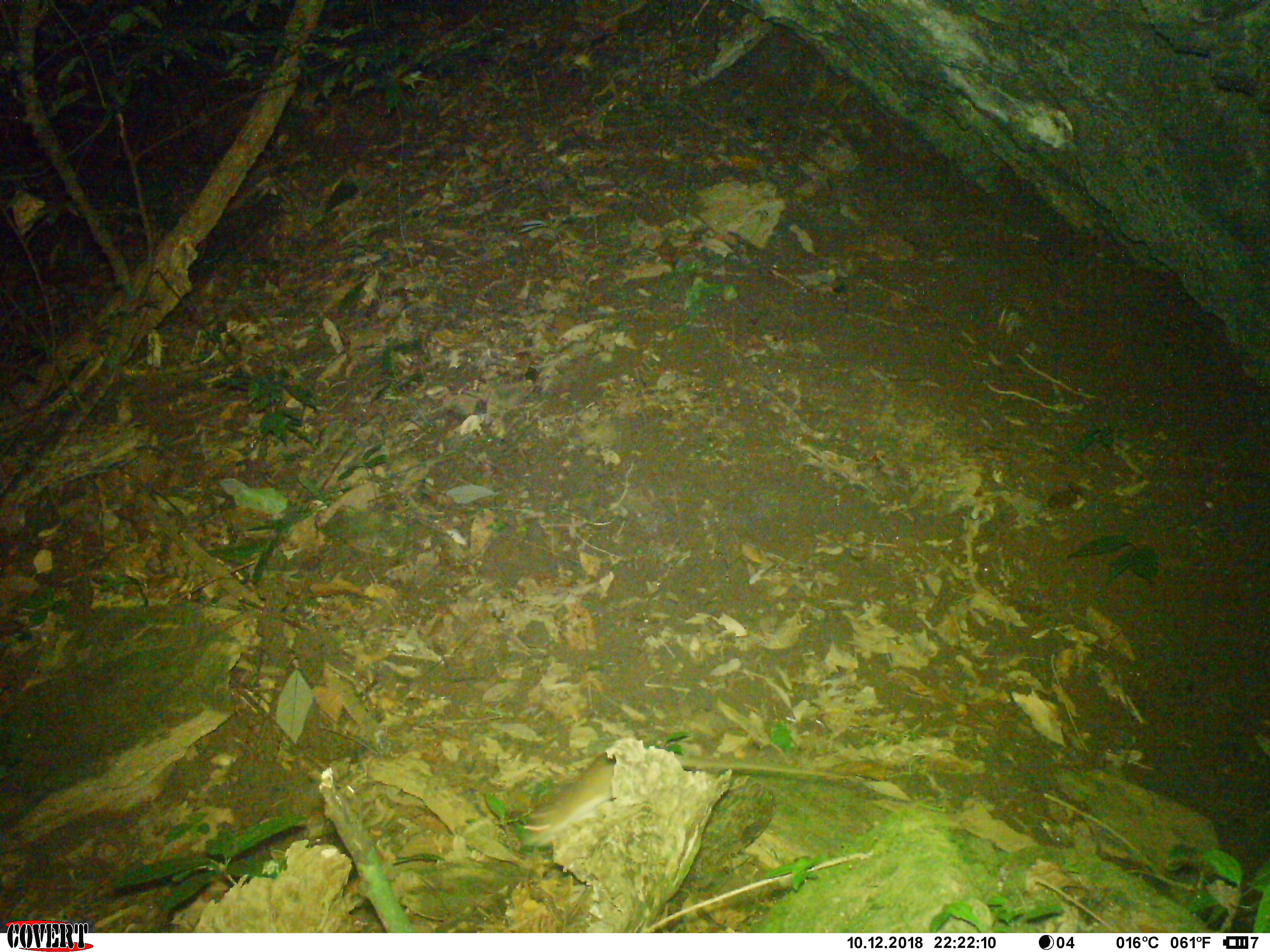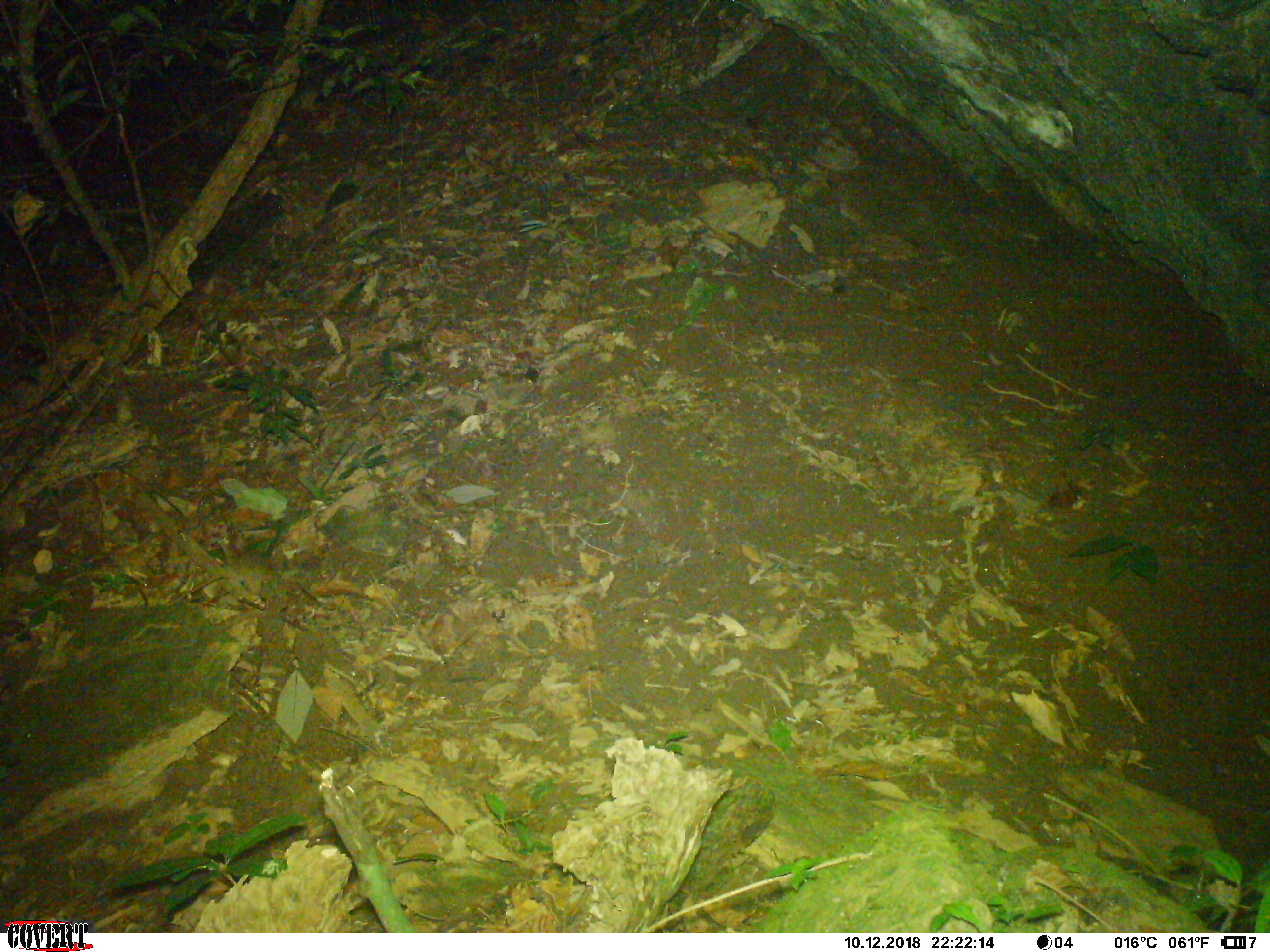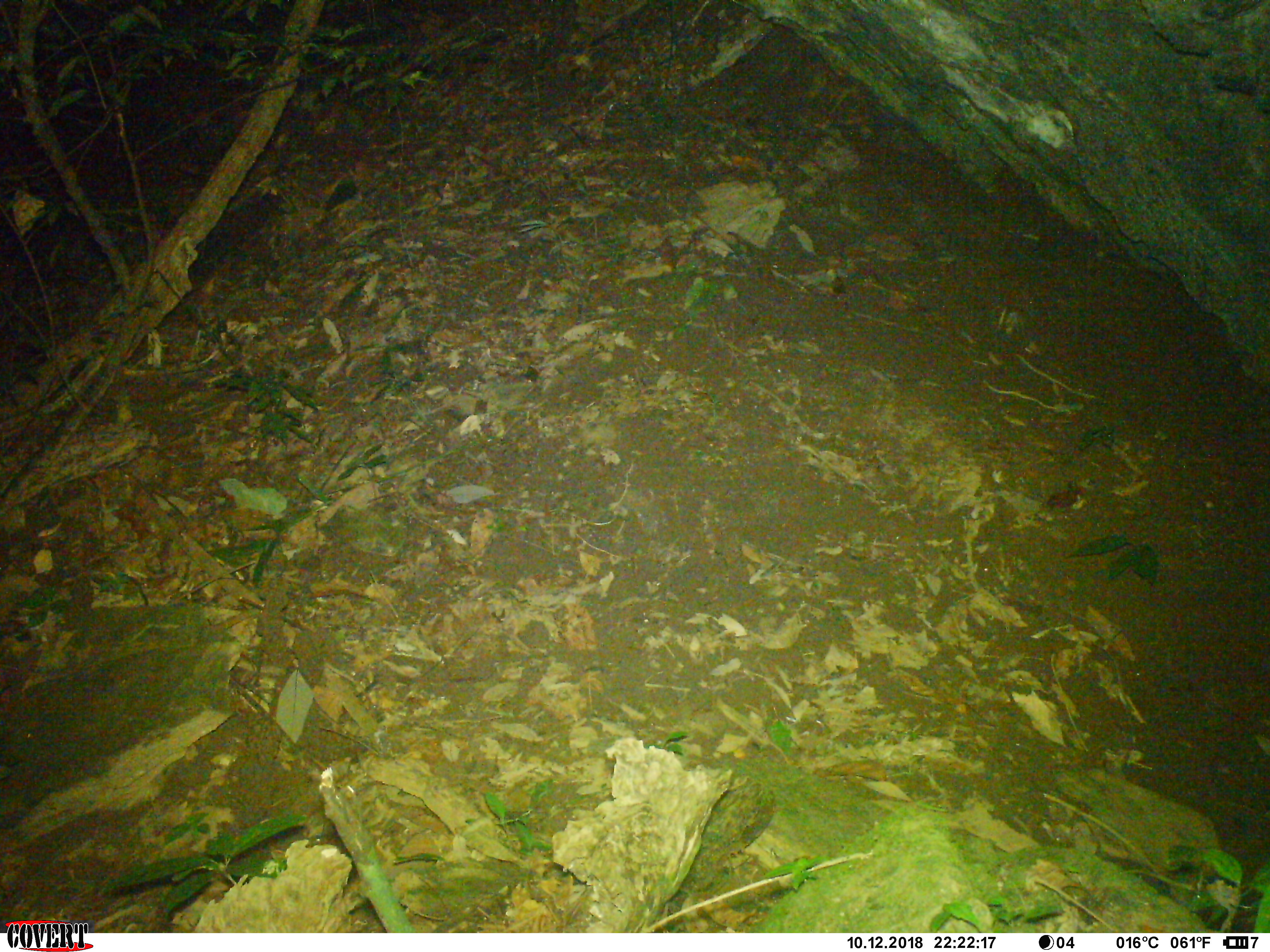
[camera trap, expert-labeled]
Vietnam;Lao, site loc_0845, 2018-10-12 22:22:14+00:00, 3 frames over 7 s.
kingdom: Animalia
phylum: Chordata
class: Mammalia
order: Rodentia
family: Muridae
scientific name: Muridae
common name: old-world mice and rats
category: unidentified murid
Unidentified murid (old-world mice and rats) (Muridae). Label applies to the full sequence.